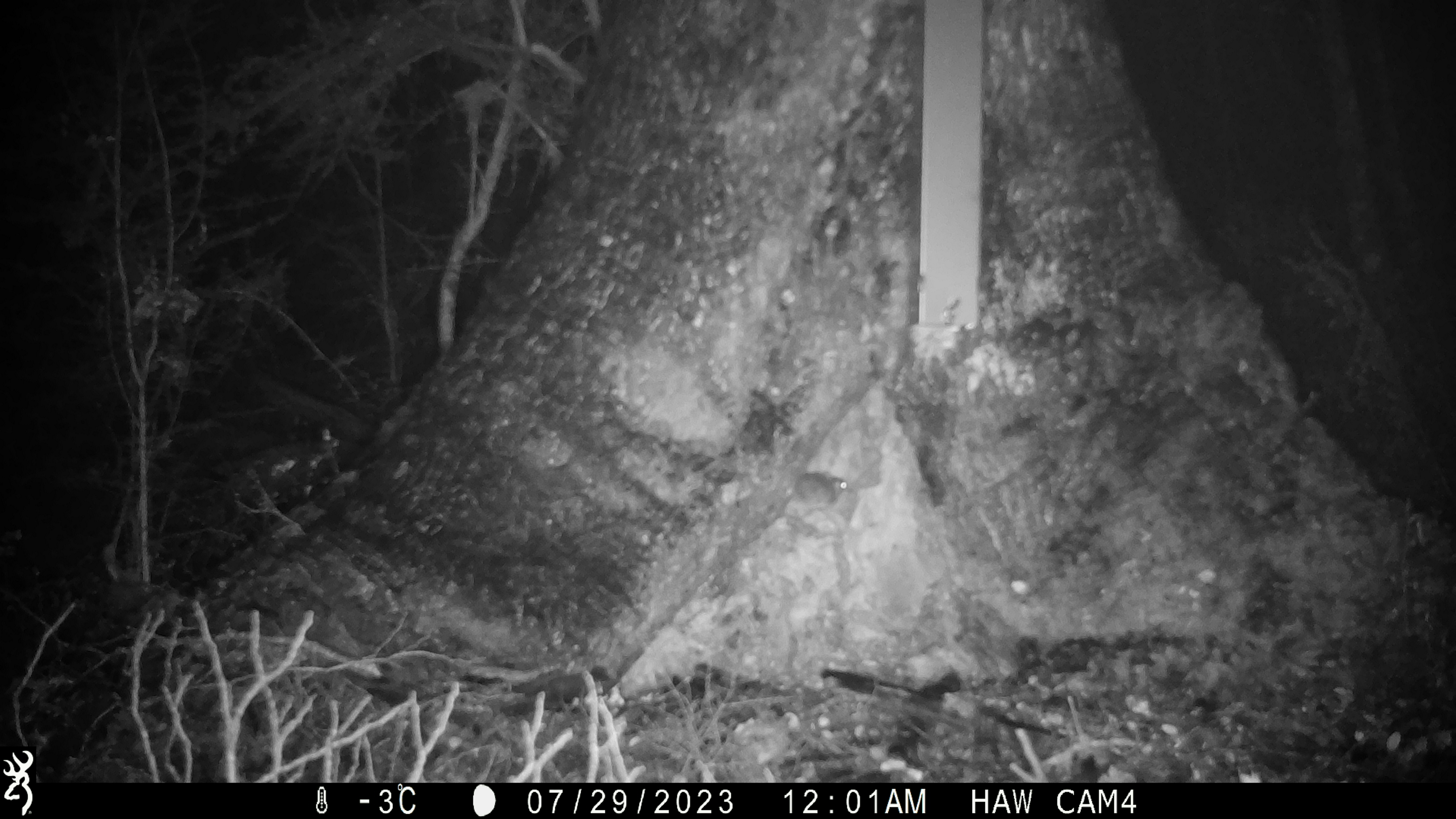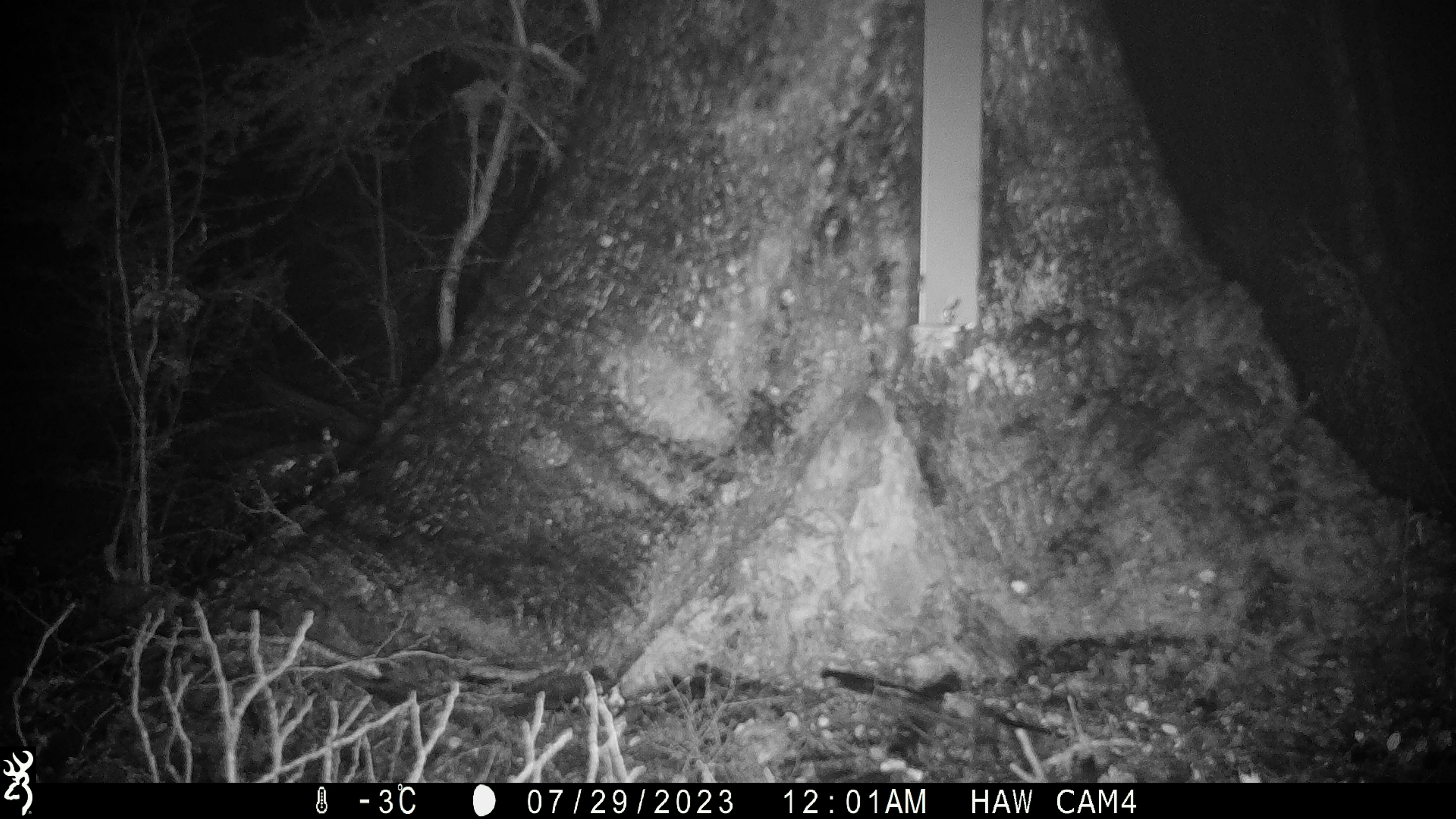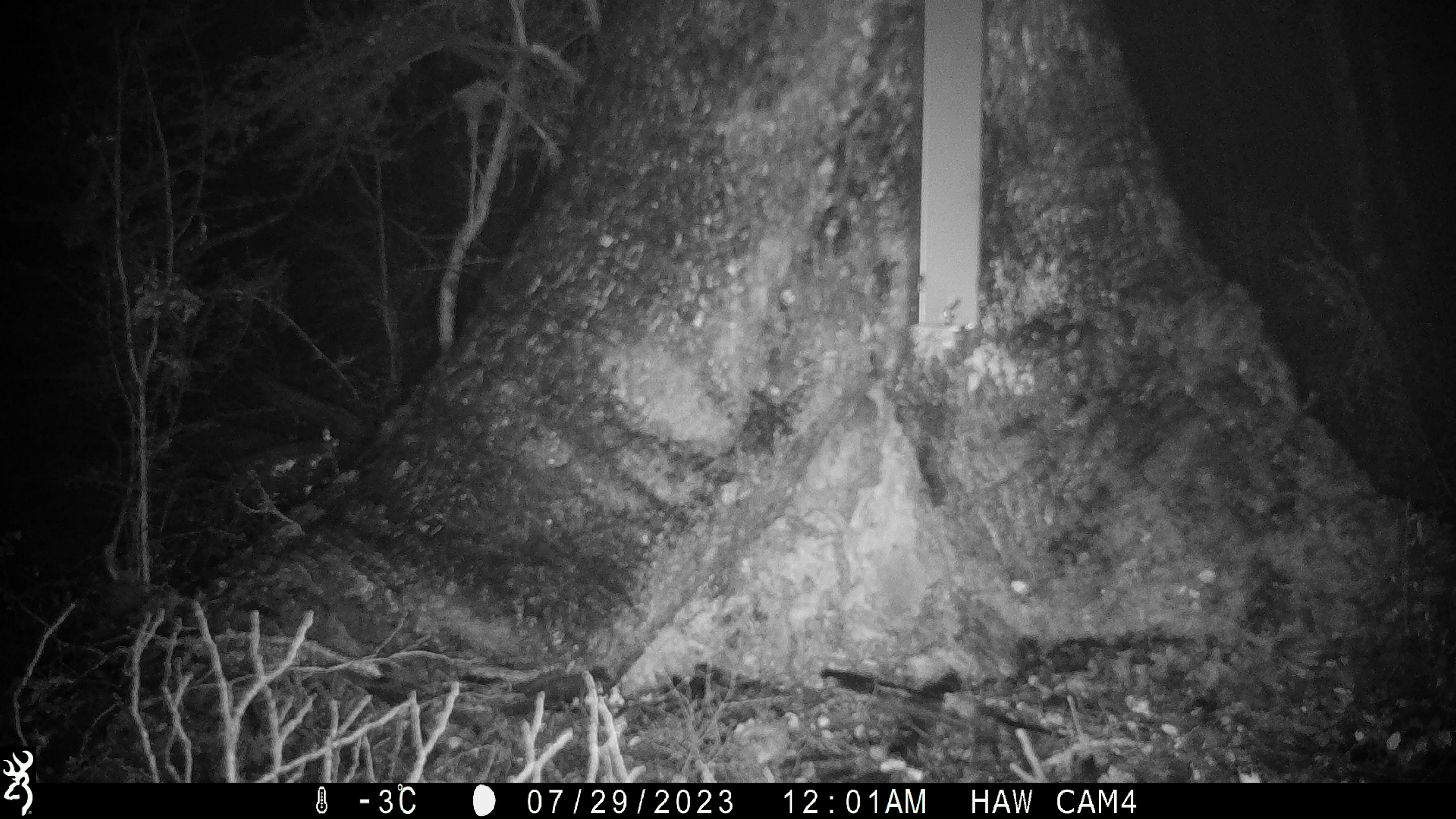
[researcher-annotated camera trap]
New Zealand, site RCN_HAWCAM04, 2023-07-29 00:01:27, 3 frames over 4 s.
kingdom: Animalia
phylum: Chordata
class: Mammalia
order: Rodentia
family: Muridae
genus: Mus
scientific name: Mus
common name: mouse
Mouse (Mus).